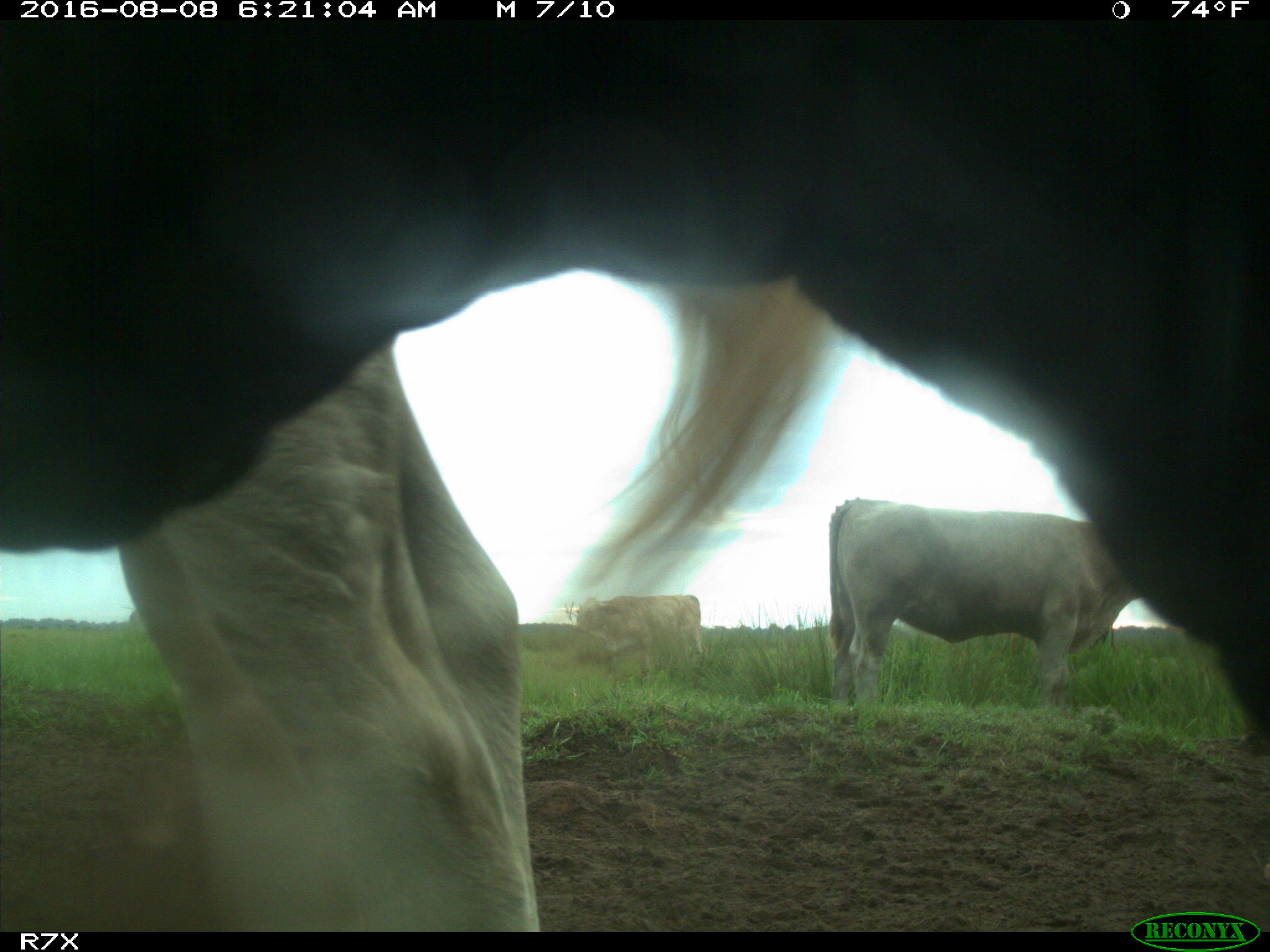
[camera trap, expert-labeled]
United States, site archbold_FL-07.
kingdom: Animalia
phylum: Chordata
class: Mammalia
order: Artiodactyla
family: Bovidae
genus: Bos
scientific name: Bos taurus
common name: domestic cow